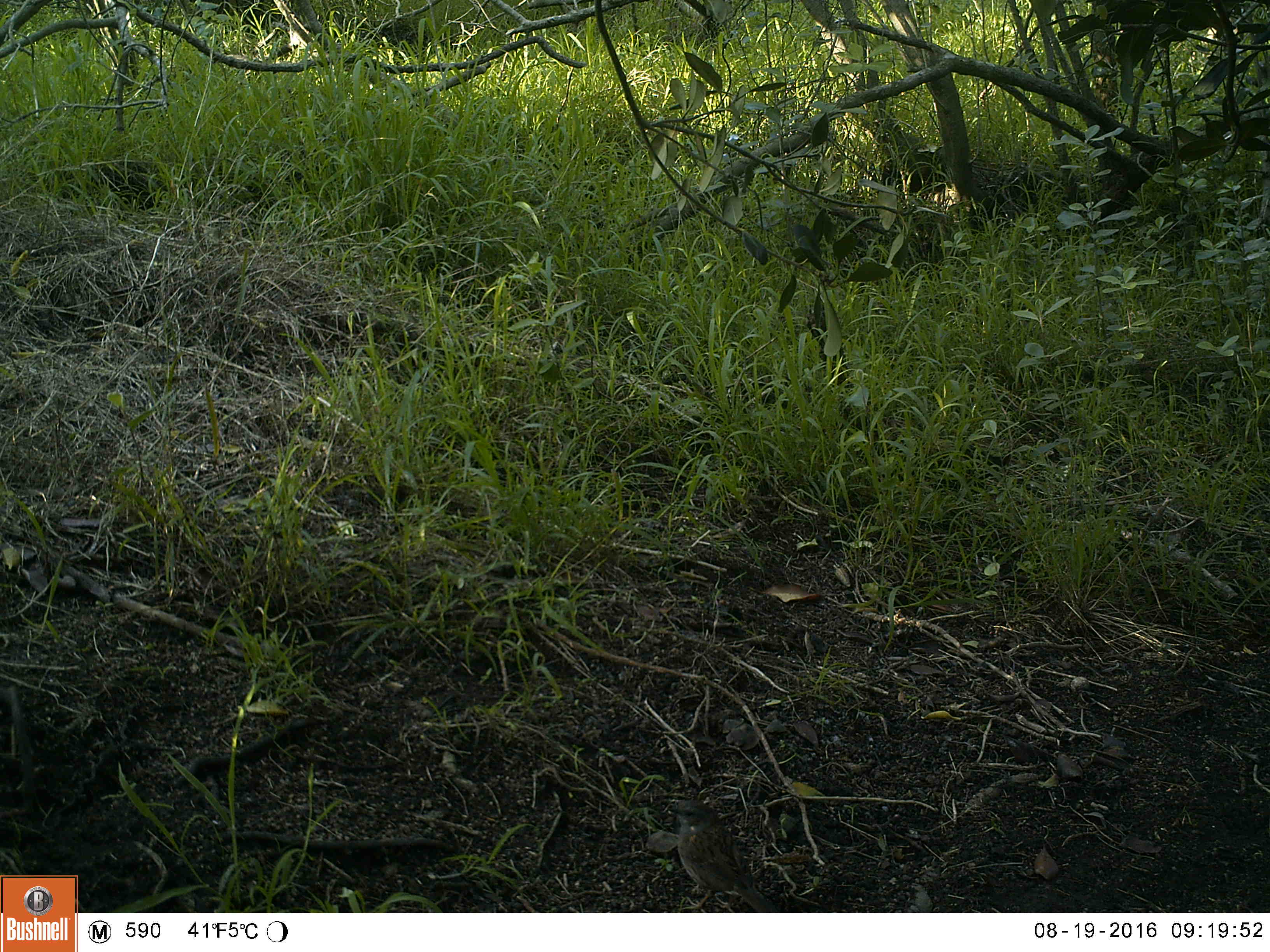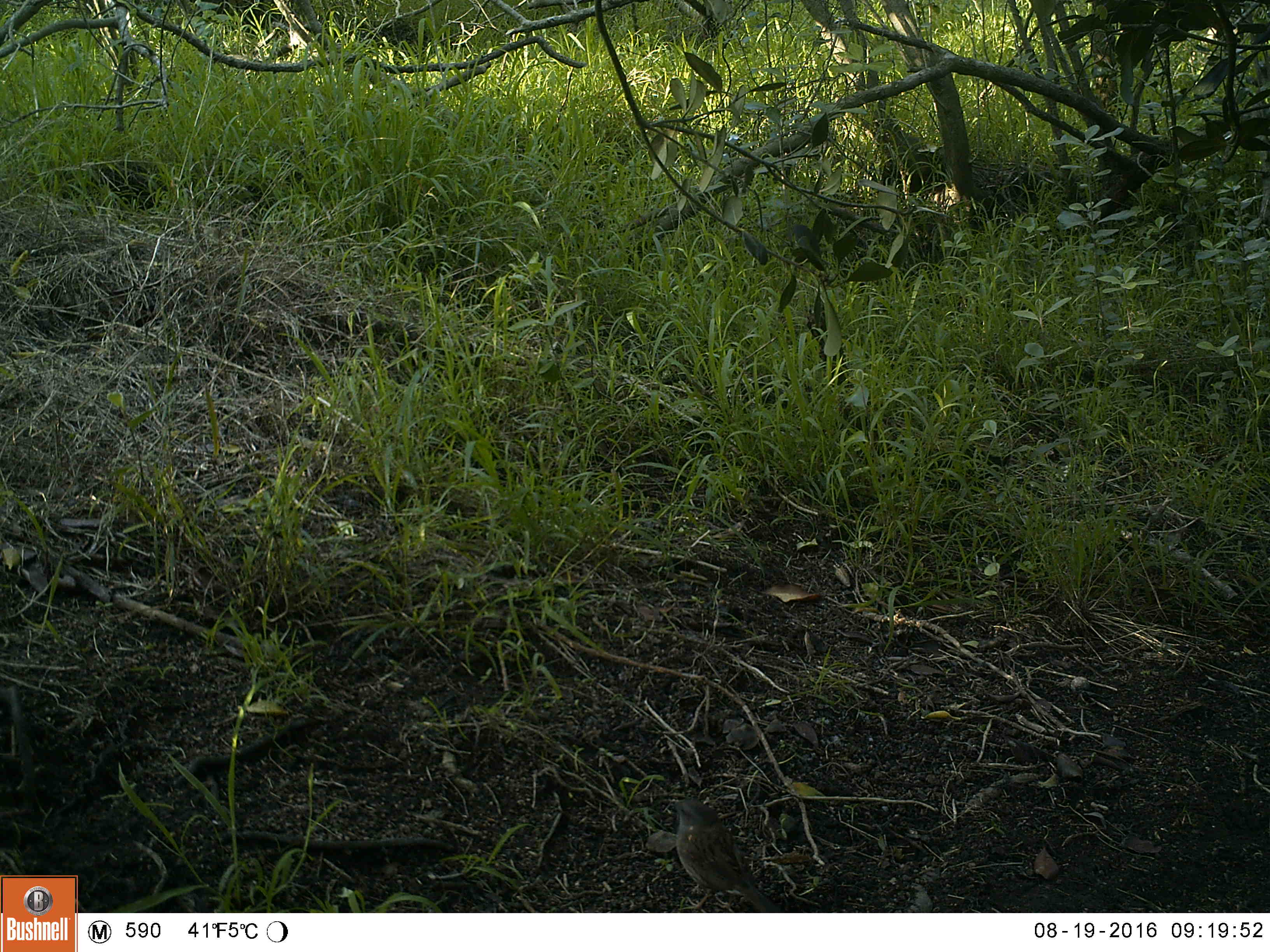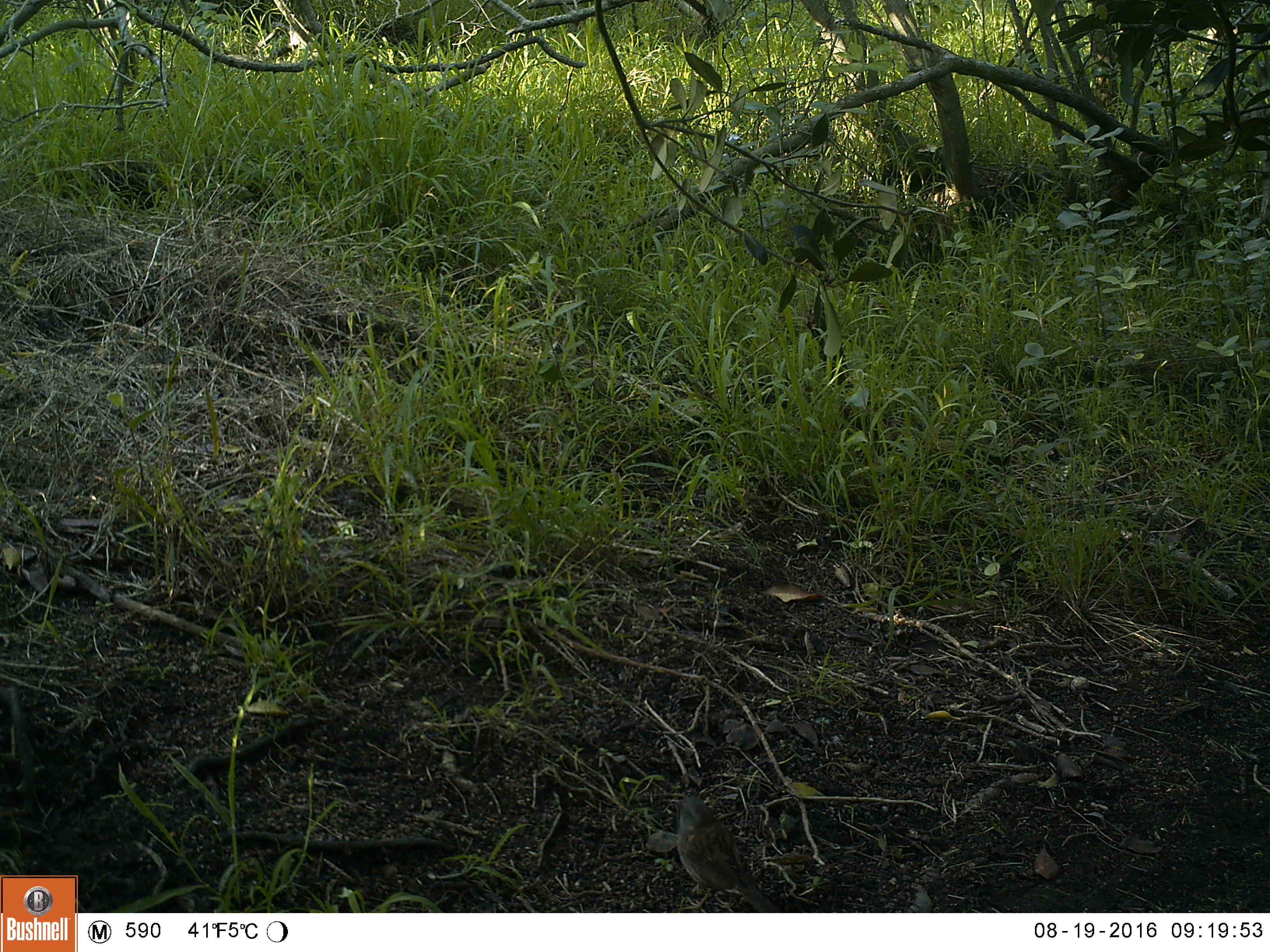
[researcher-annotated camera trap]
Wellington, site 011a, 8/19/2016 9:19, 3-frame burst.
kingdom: Animalia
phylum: Chordata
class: Aves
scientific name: Aves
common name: bird